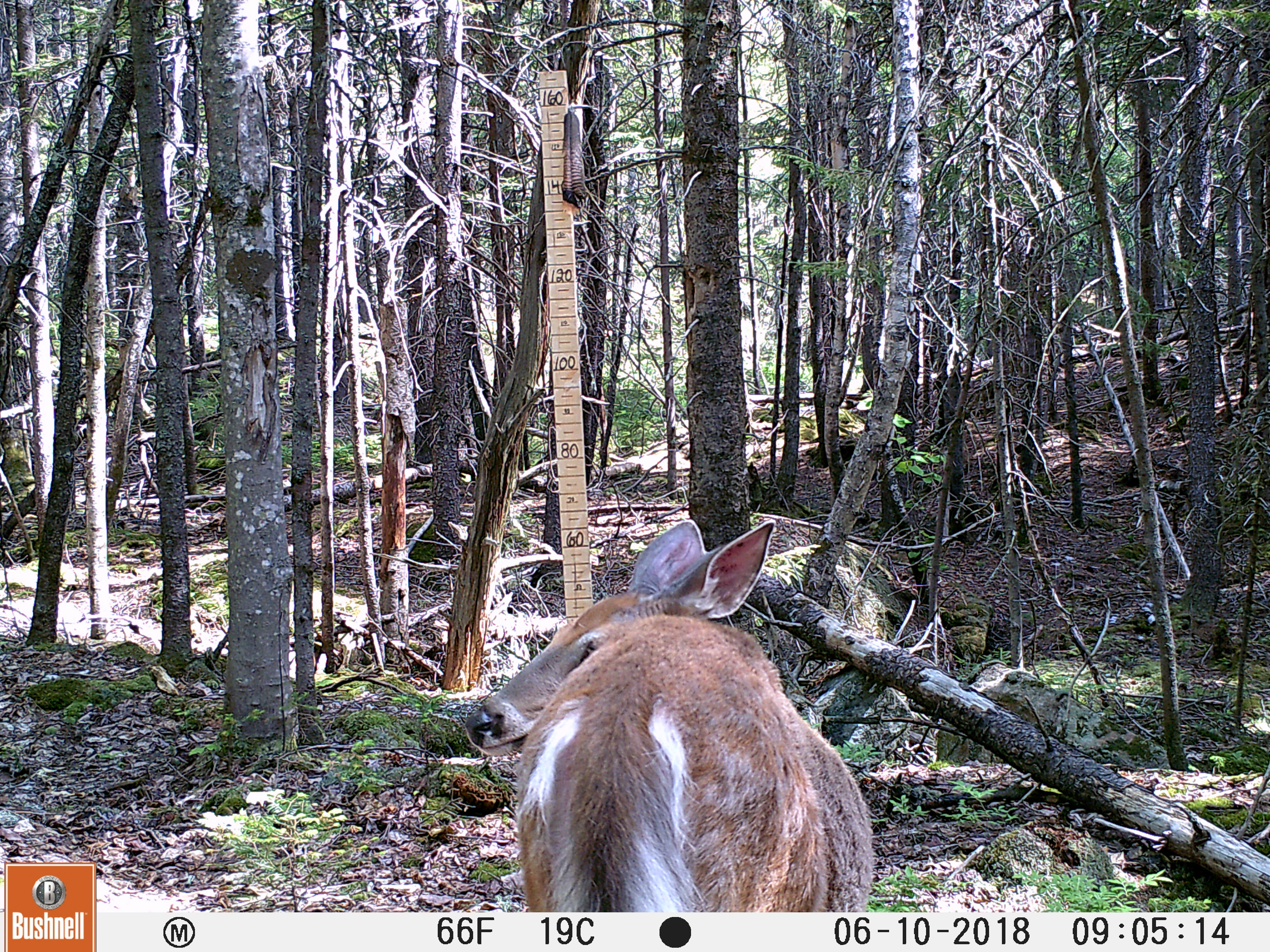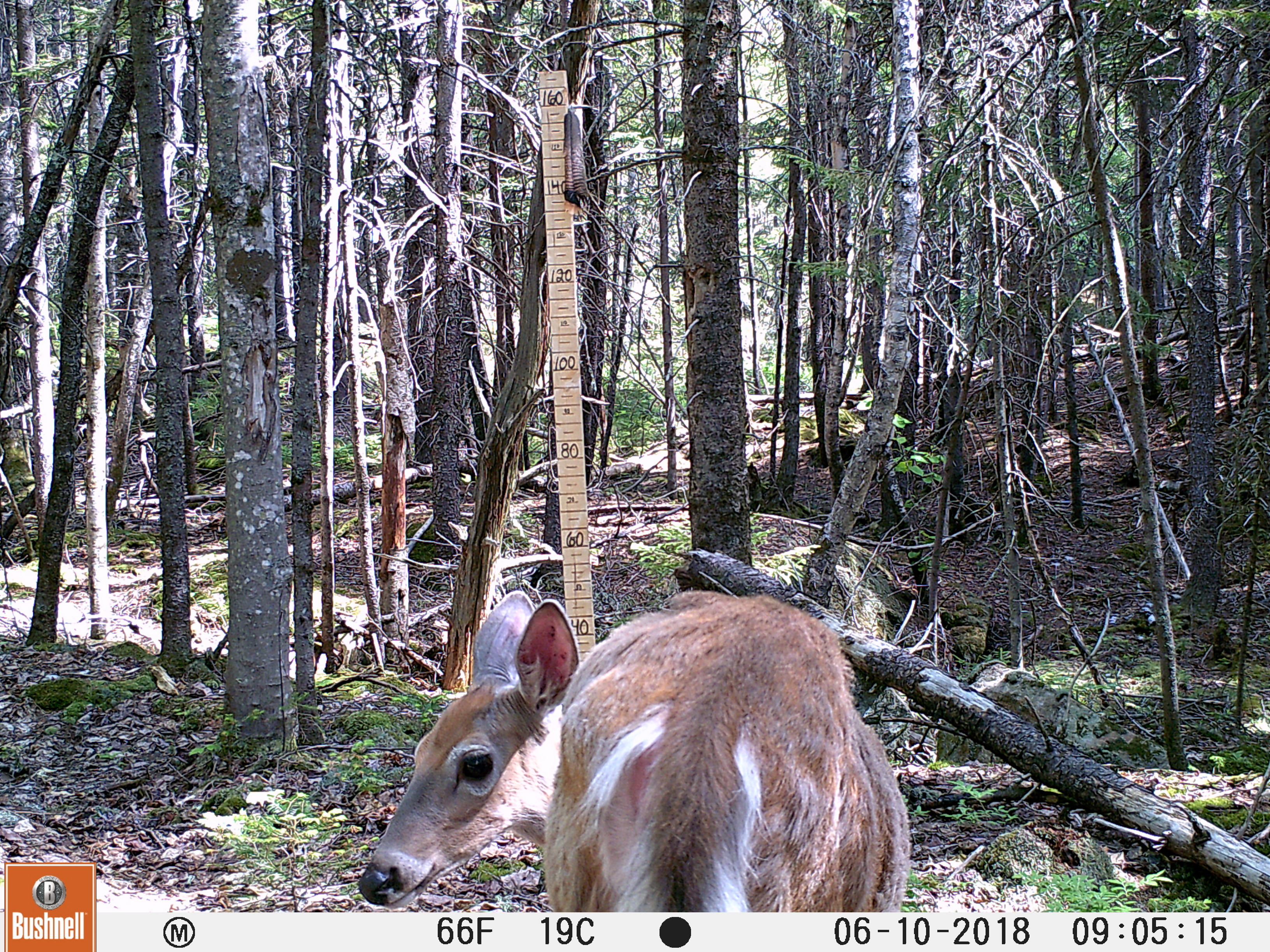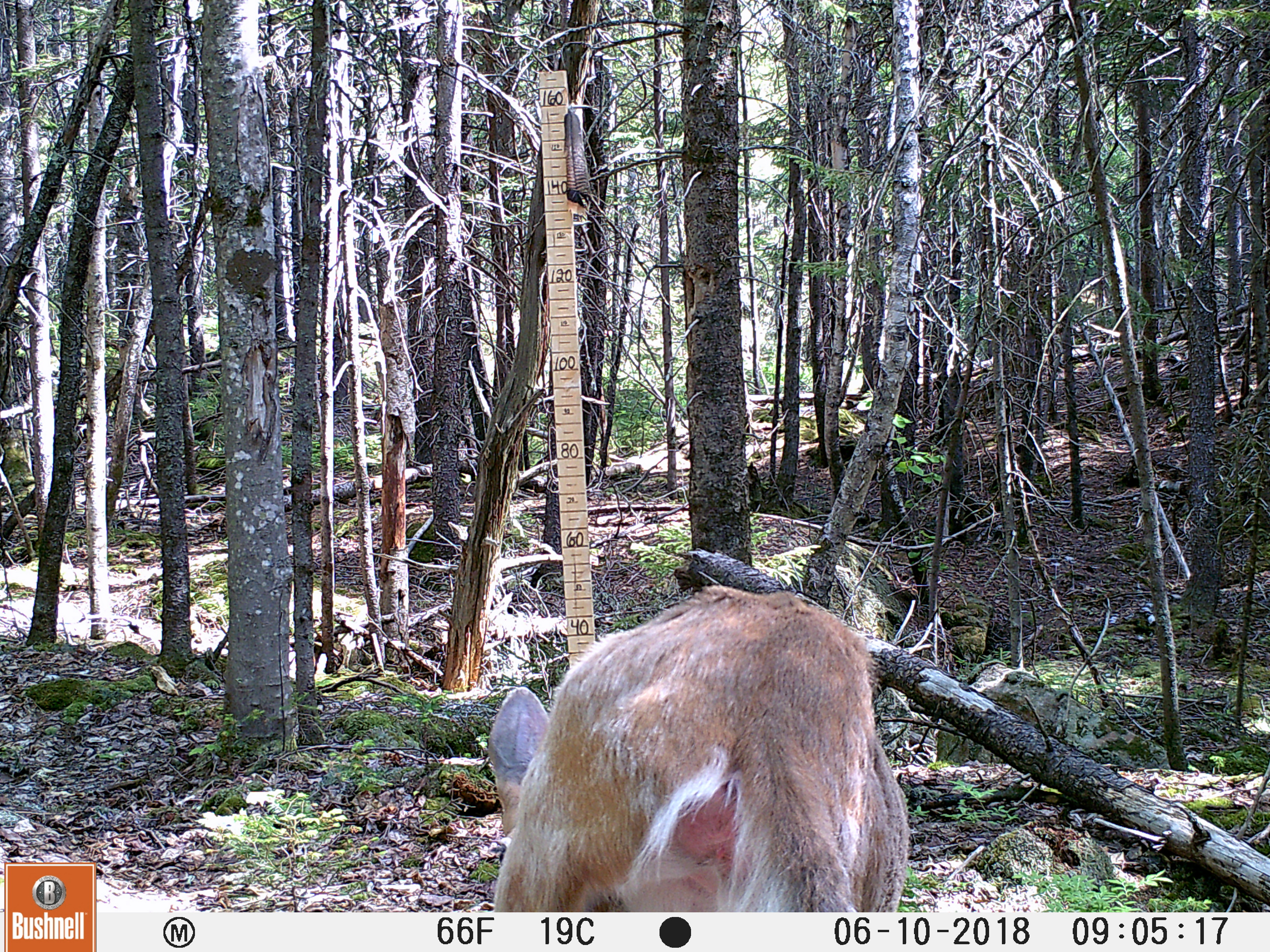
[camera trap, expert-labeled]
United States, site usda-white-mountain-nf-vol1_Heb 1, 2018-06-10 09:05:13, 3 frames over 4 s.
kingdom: Animalia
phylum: Chordata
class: Mammalia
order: Artiodactyla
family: Cervidae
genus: Odocoileus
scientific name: Odocoileus virginianus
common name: white-tailed deer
White-tailed deer (Odocoileus virginianus).